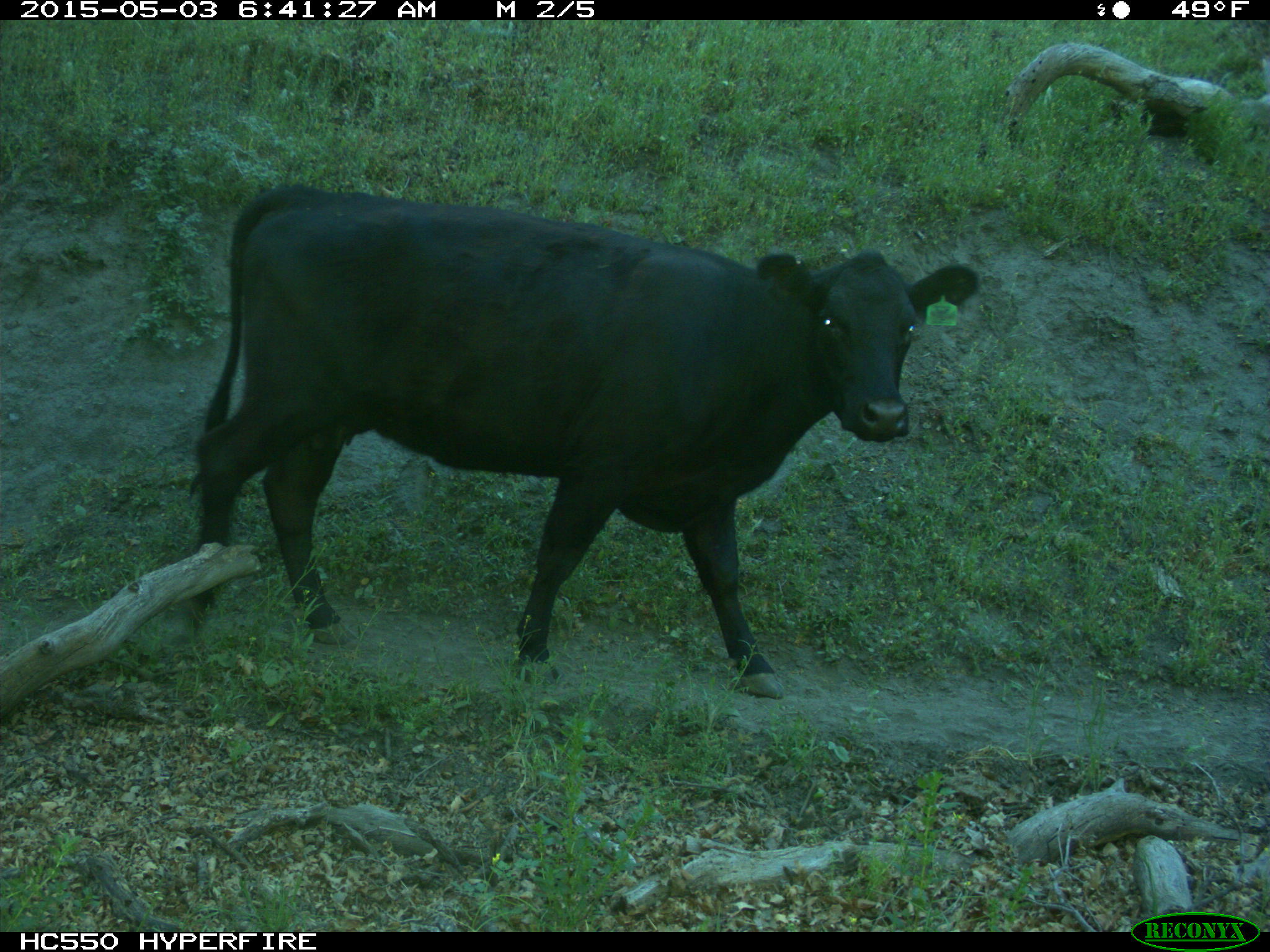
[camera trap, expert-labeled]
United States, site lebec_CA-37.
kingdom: Animalia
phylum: Chordata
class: Mammalia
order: Artiodactyla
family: Bovidae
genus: Bos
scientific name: Bos taurus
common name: domestic cow